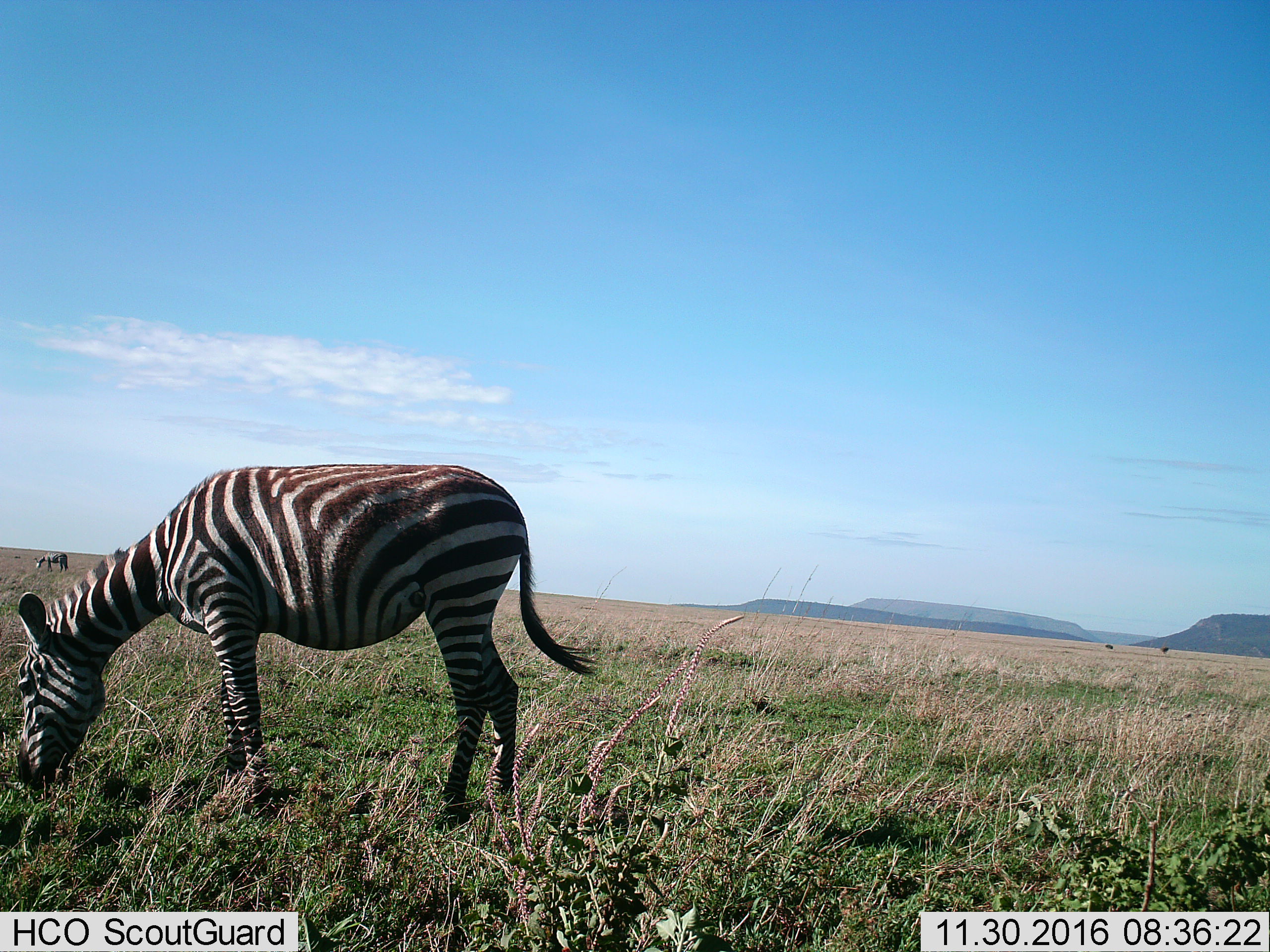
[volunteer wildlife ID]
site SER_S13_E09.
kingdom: Animalia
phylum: Chordata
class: Mammalia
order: Perissodactyla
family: Equidae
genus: Equus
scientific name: Equus quagga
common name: plains zebra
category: zebraplains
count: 2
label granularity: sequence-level